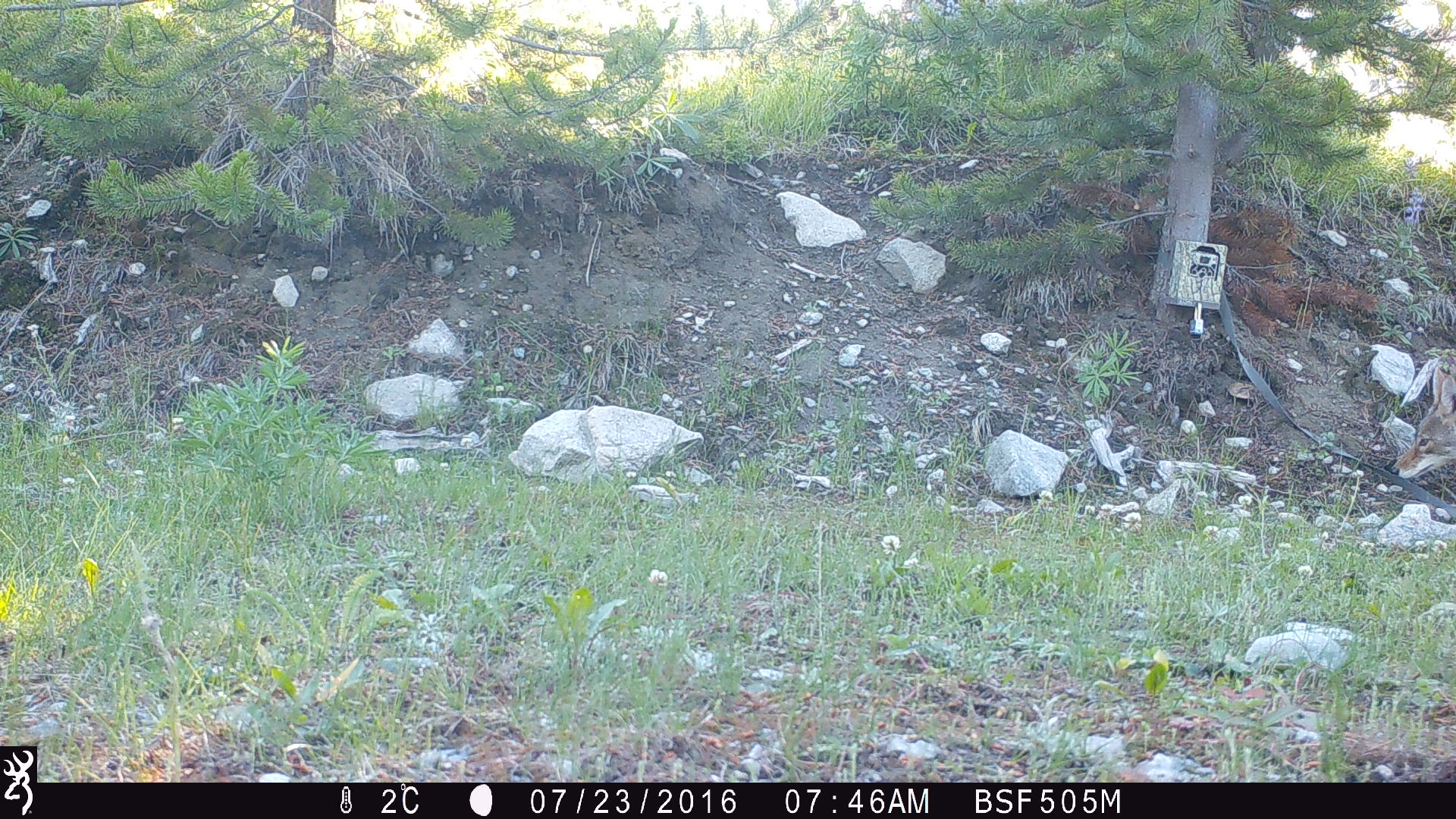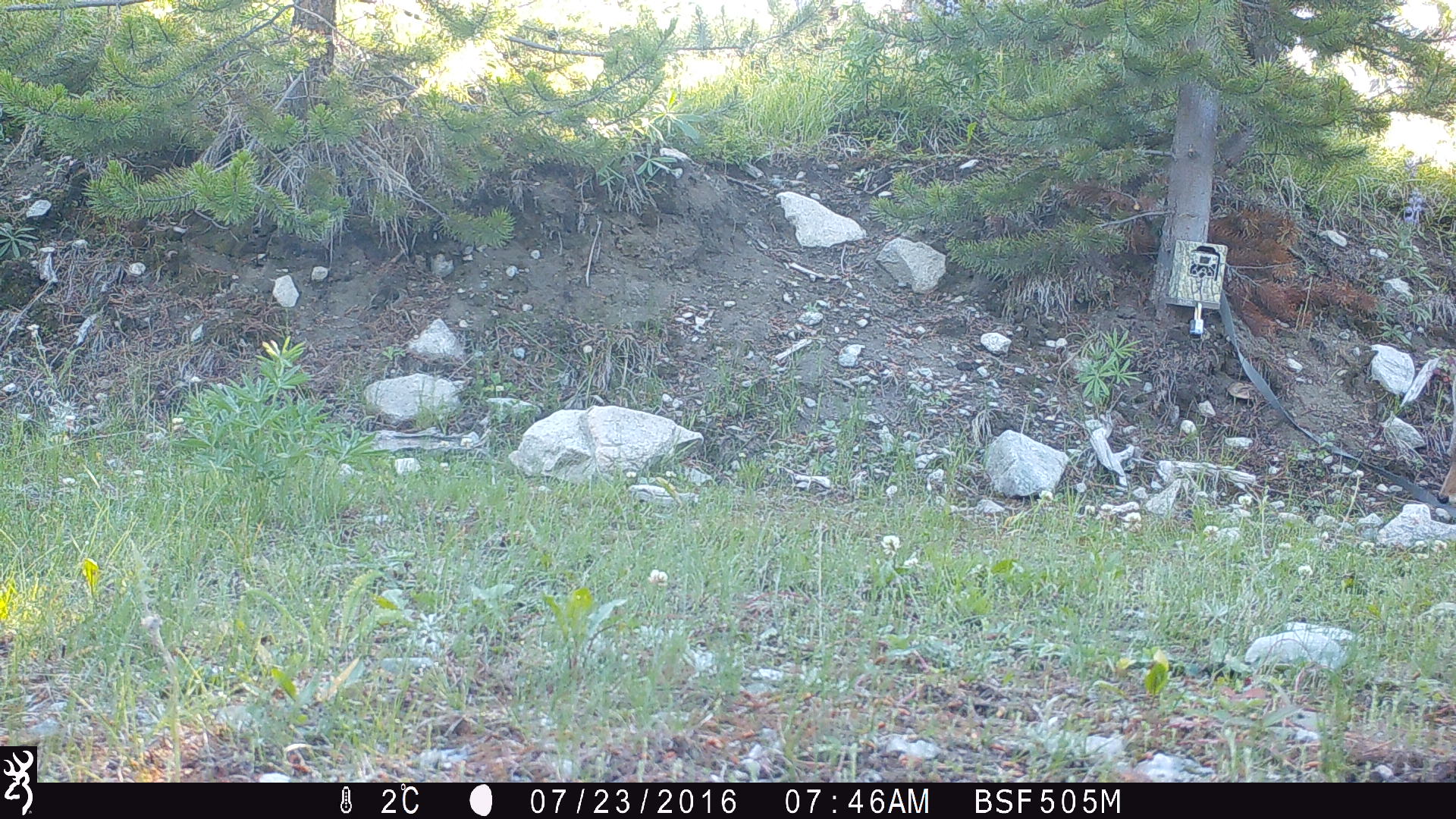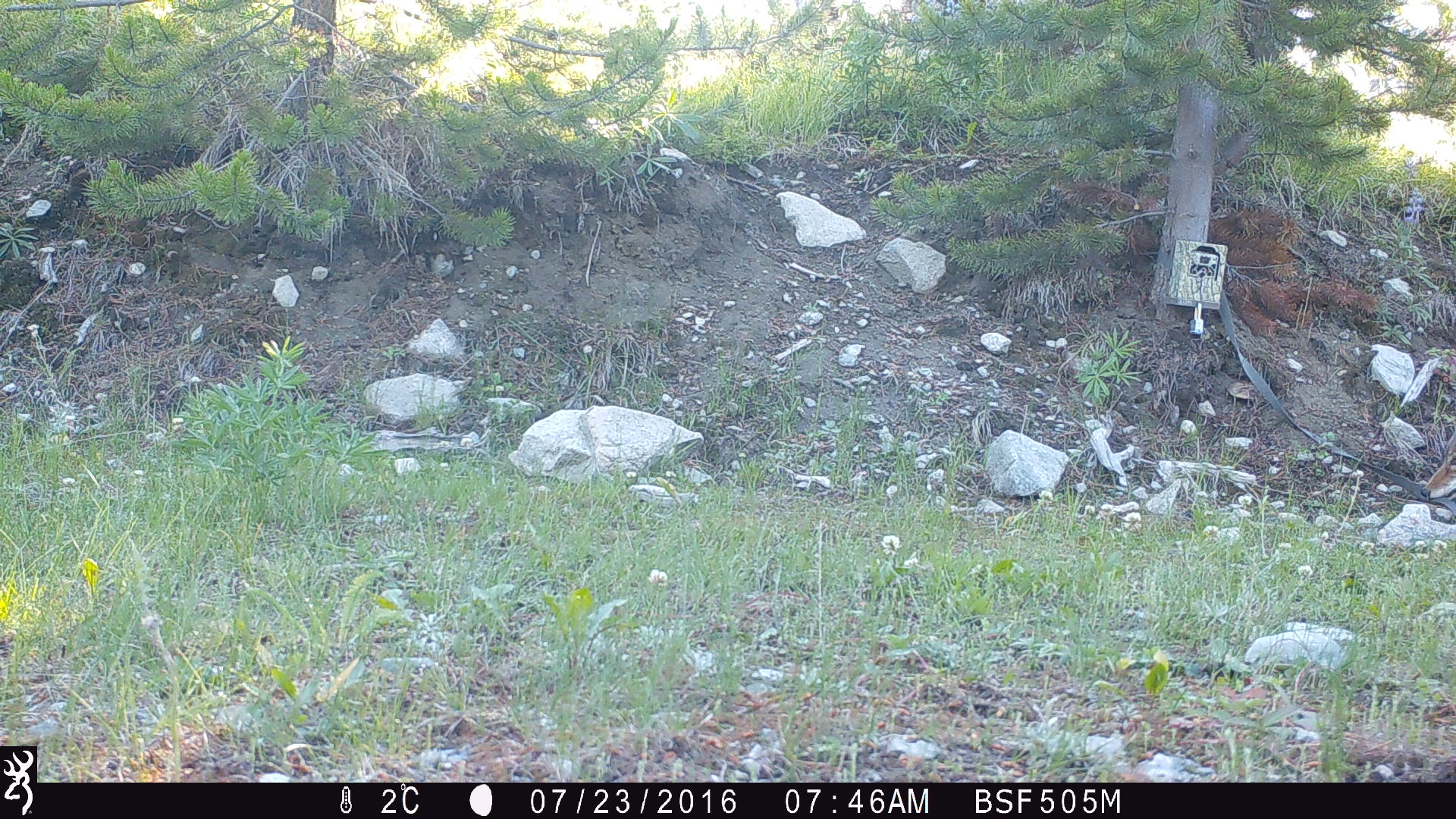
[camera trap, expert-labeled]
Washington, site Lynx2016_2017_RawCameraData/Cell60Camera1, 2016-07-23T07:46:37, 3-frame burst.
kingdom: Animalia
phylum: Chordata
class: Mammalia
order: Carnivora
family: Canidae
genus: Canis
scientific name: Canis latrans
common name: coyote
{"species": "Canis latrans (coyote)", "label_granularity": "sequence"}